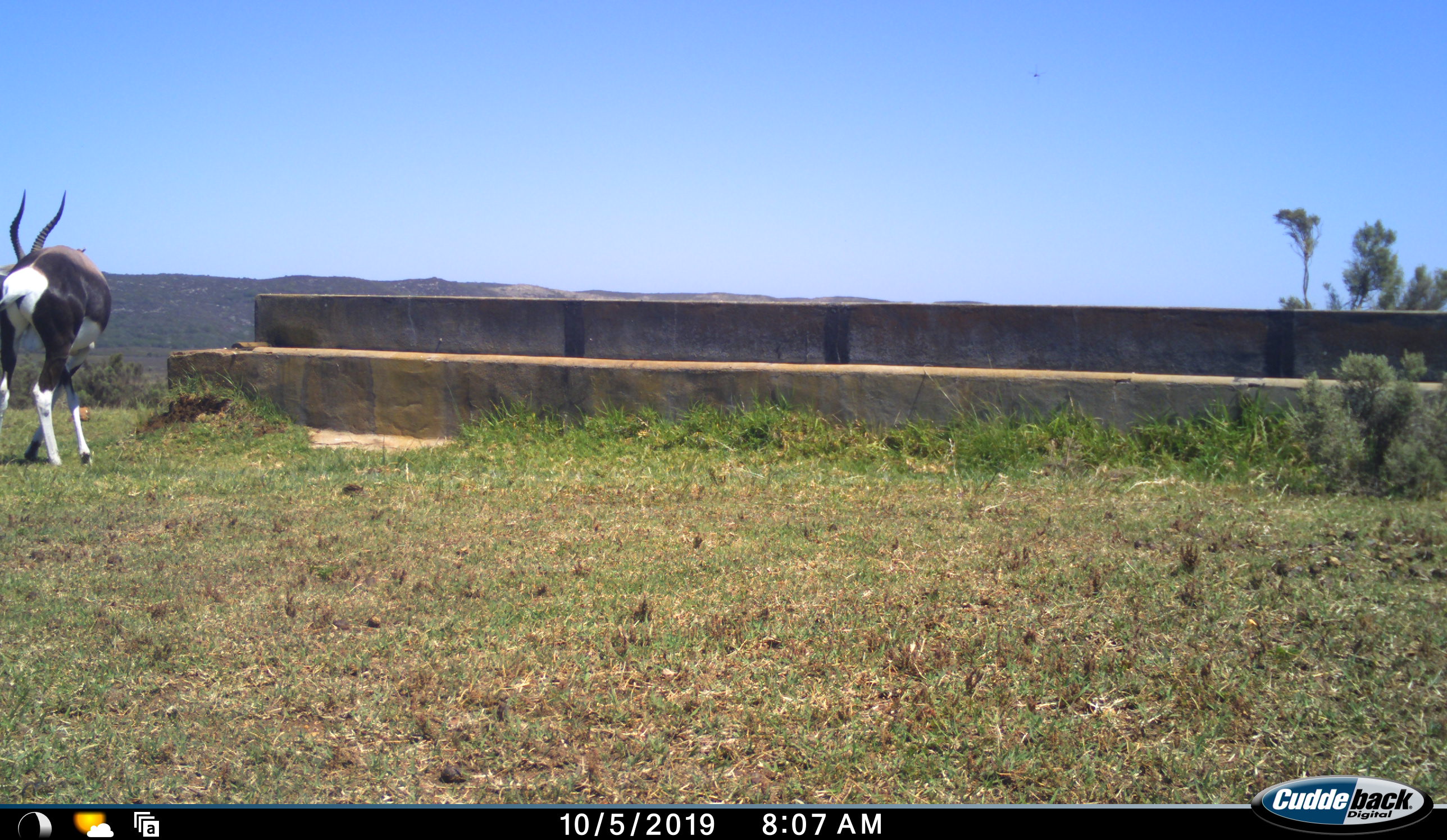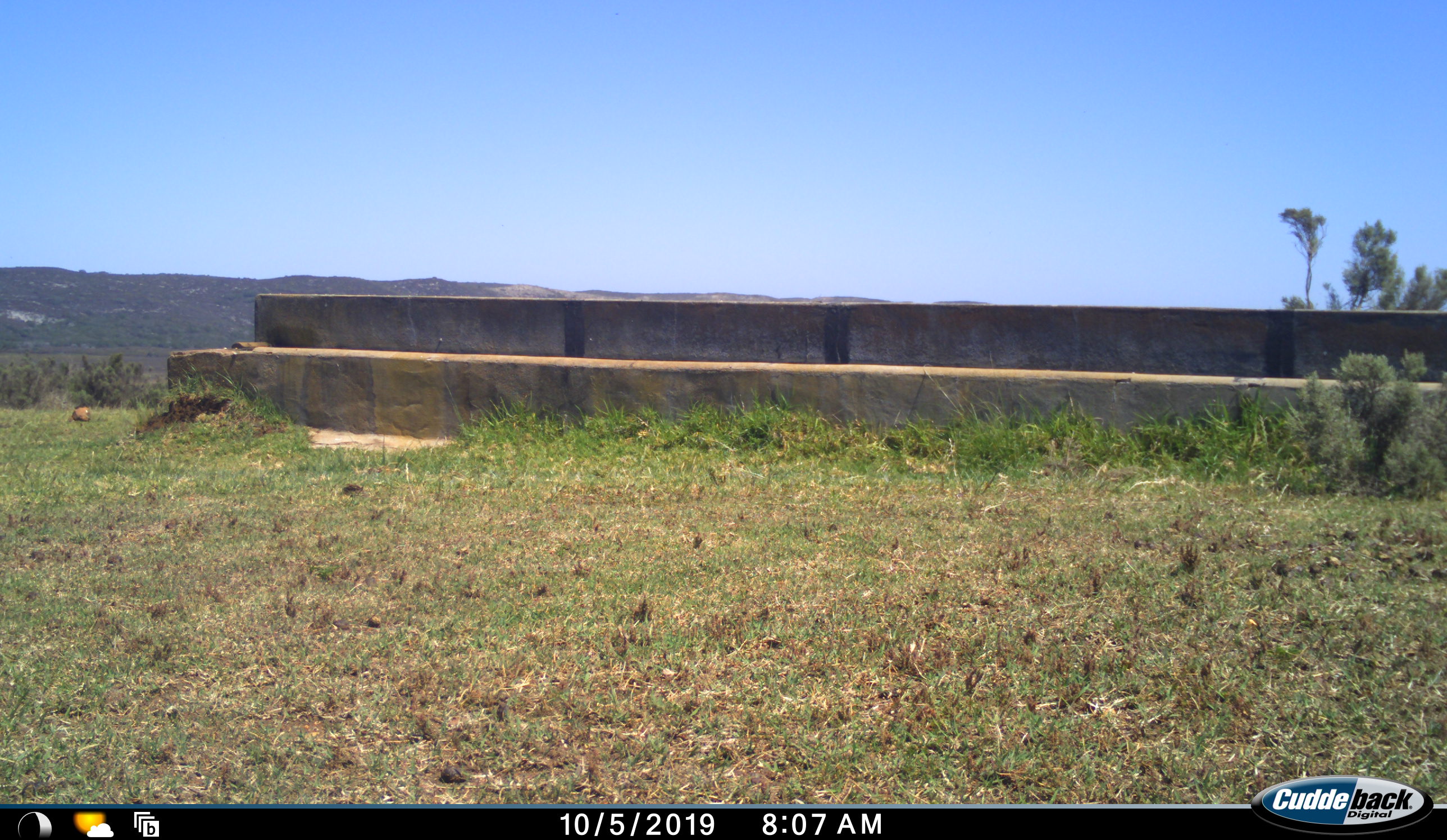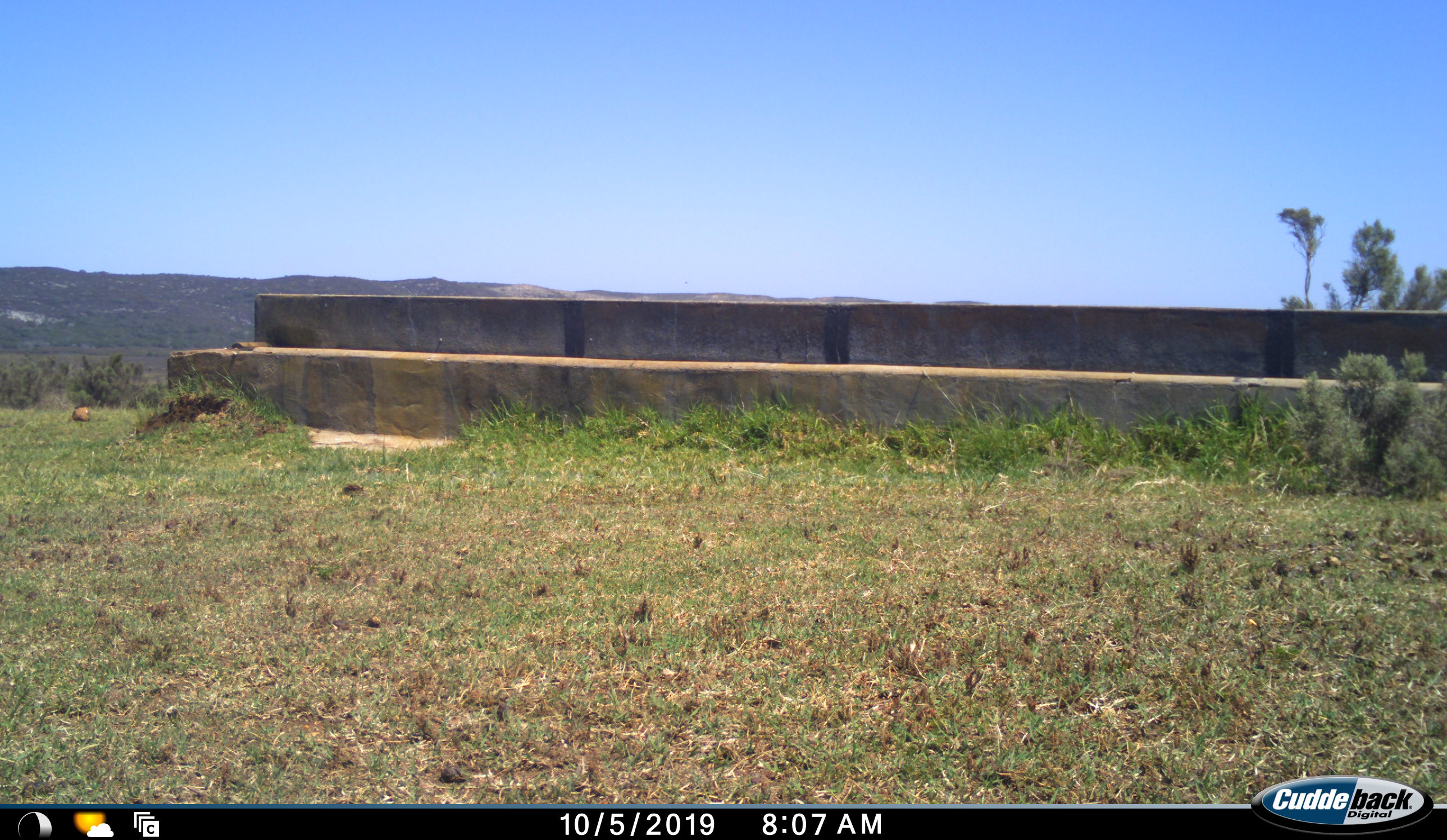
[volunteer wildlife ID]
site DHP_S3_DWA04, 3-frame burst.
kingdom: Animalia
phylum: Chordata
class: Mammalia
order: Artiodactyla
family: Bovidae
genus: Damaliscus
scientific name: Damaliscus pygargus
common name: bontebok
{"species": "bontebok (Damaliscus pygargus)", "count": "1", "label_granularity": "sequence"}